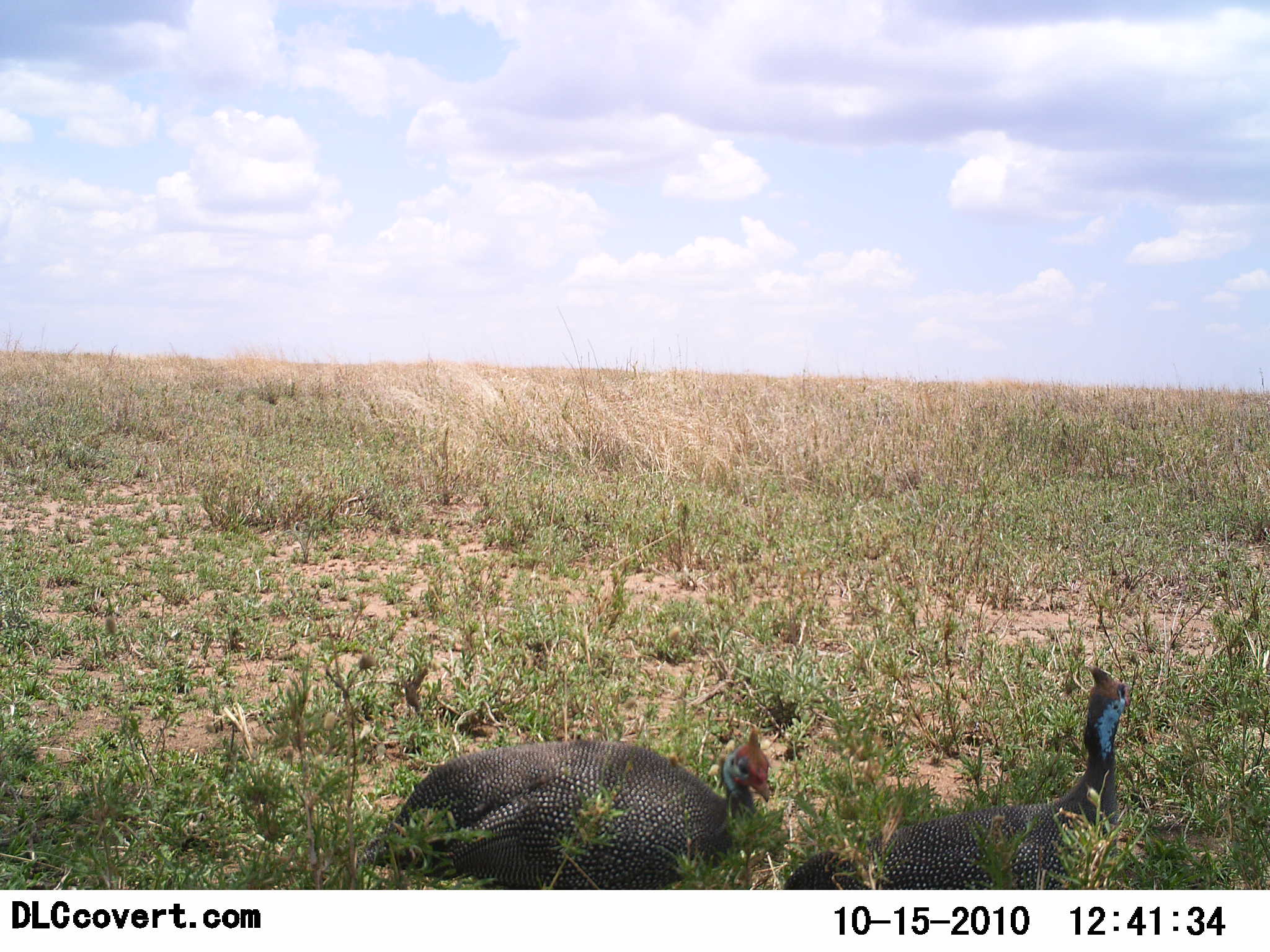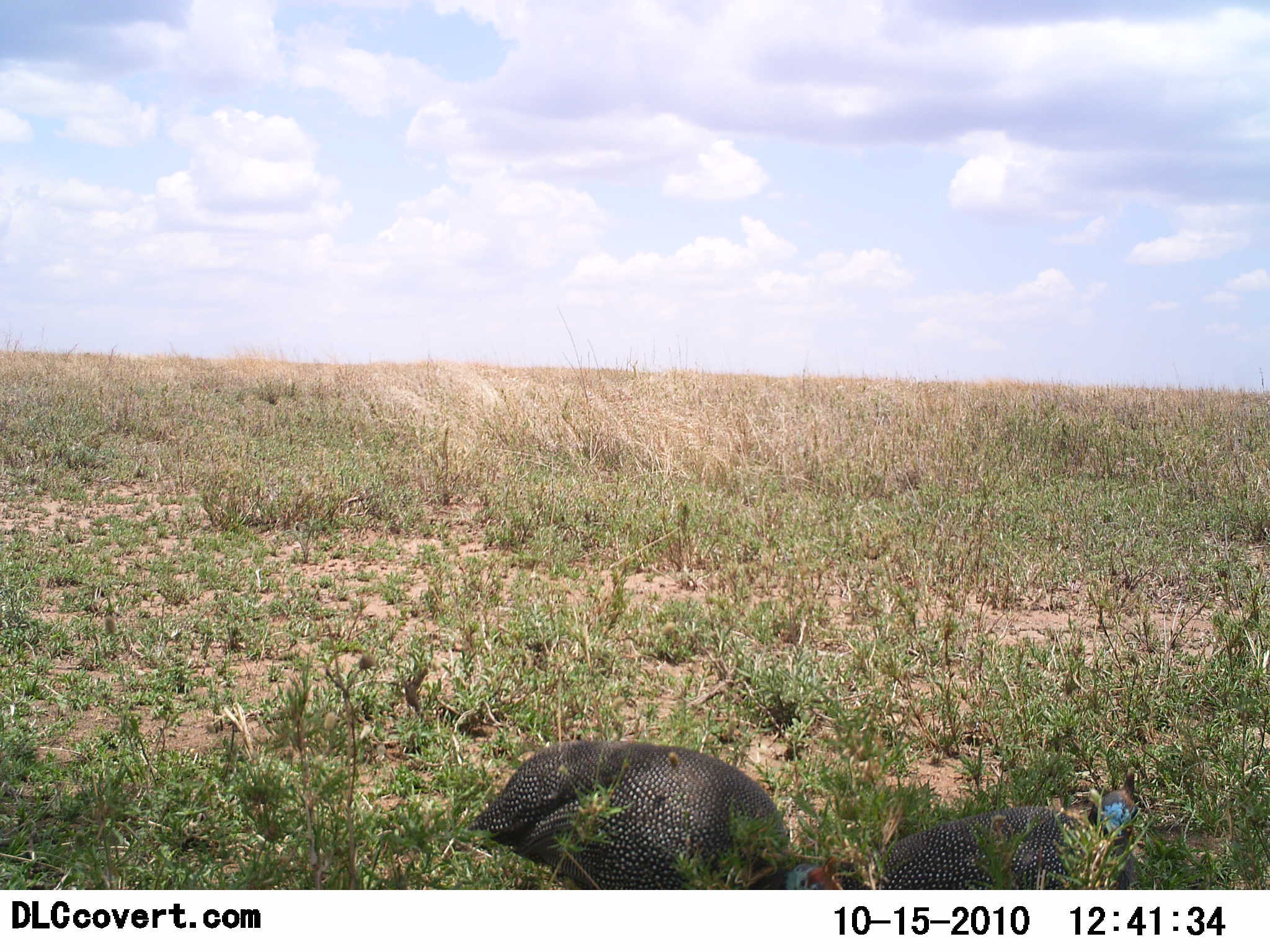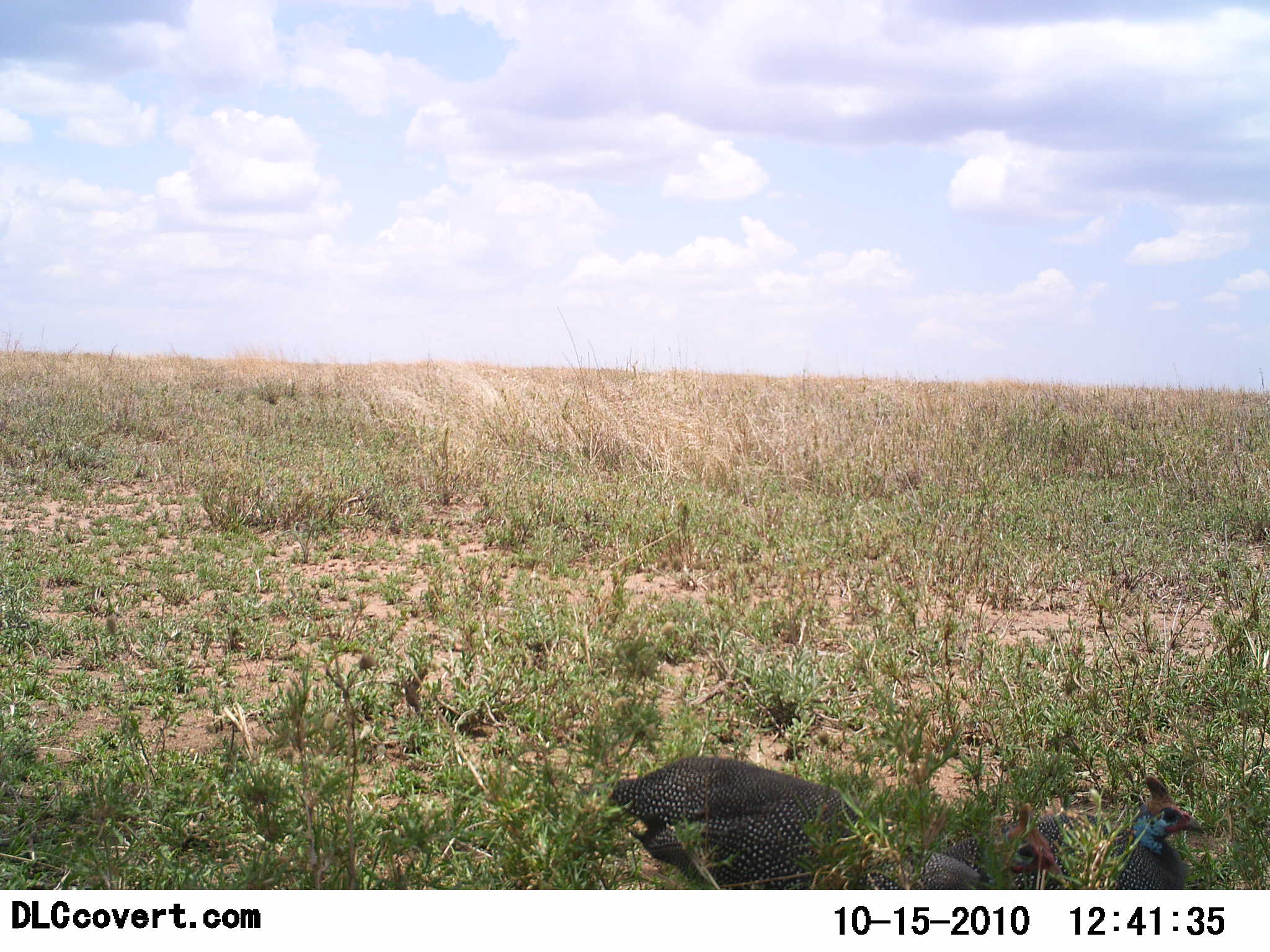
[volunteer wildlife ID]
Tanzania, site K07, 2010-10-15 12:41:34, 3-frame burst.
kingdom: Animalia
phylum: Chordata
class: Aves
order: Galliformes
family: Numididae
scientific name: Numididae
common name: guinea fowl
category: guineafowl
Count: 2.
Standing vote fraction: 0%.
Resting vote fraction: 0%.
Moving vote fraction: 60%.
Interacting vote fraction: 10%.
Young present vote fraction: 0%.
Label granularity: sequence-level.